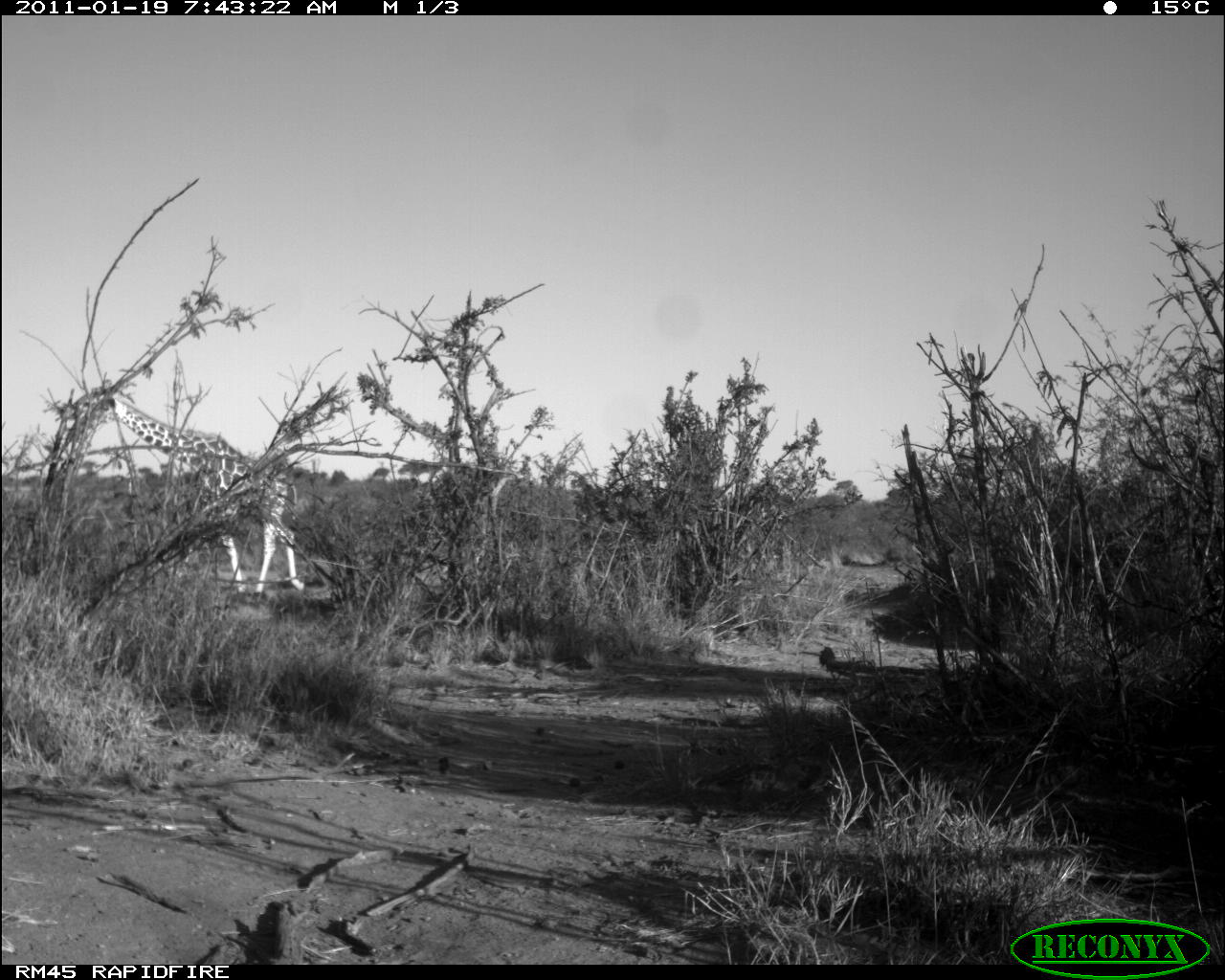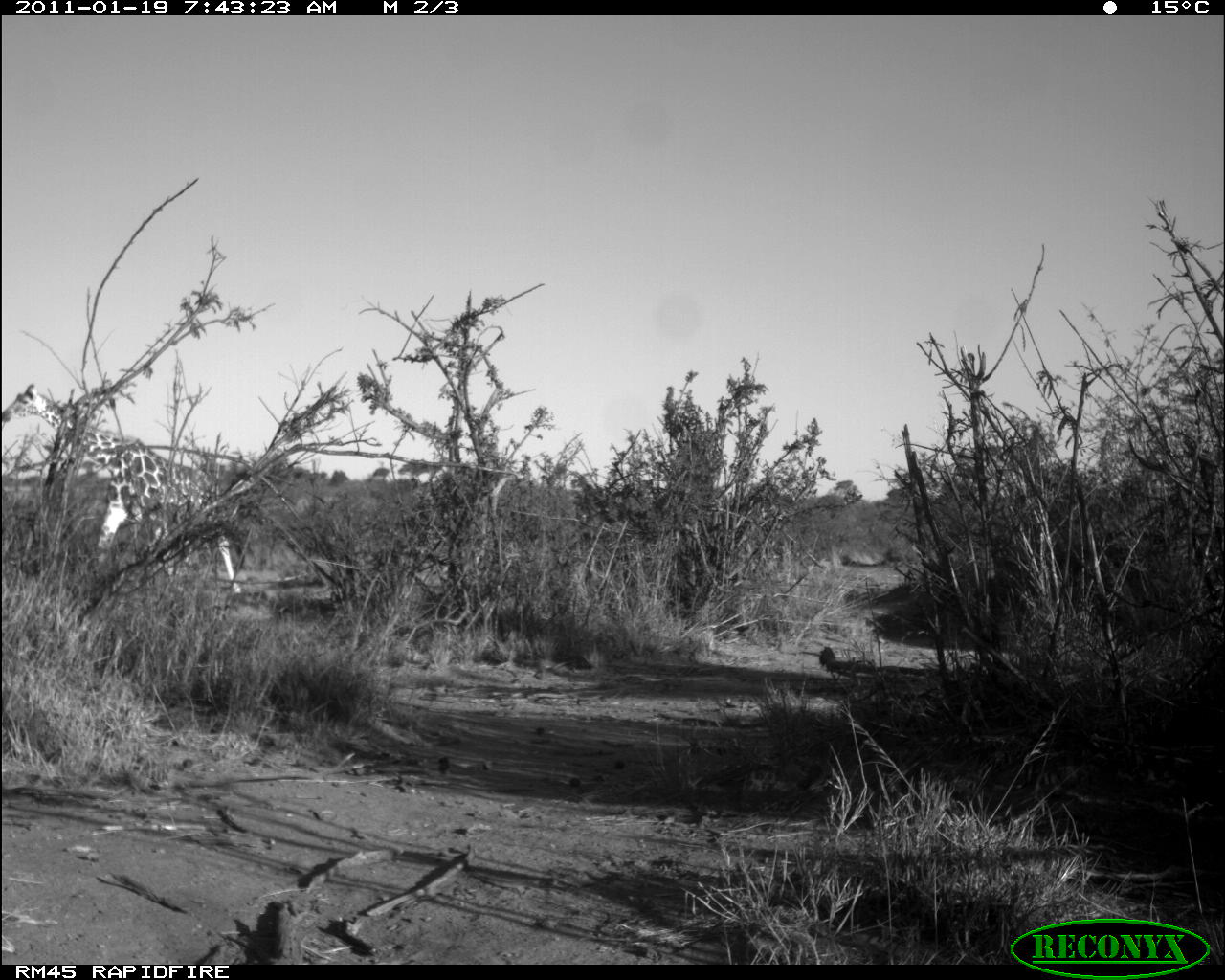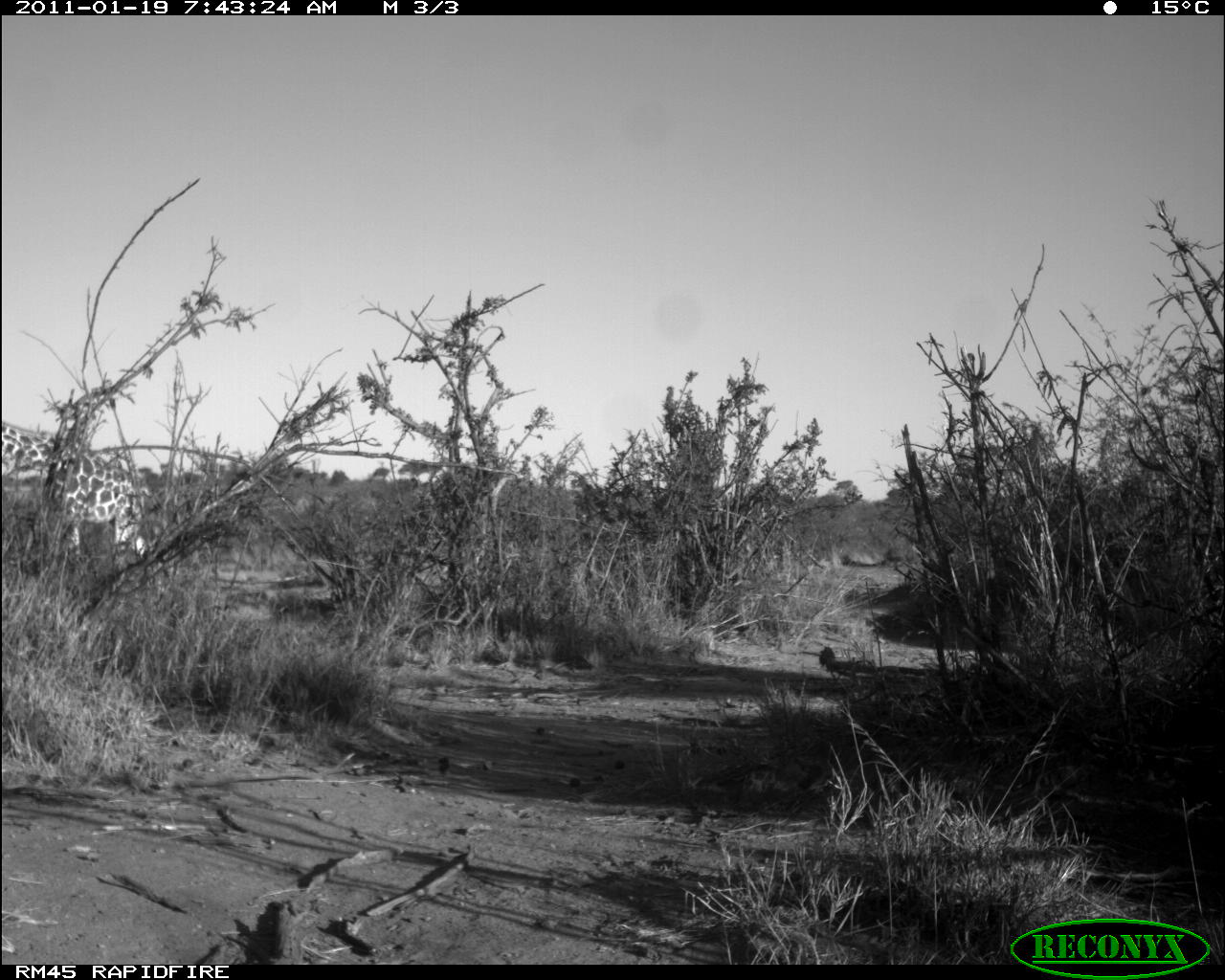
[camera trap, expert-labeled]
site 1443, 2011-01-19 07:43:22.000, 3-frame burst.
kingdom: Animalia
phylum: Chordata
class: Mammalia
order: Artiodactyla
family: Bovidae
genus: Madoqua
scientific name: Madoqua guentheri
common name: günther's dik-dik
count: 1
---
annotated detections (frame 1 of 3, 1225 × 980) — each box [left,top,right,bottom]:
madoqua guentheri: [60,387,305,594]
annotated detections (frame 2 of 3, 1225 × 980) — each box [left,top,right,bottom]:
madoqua guentheri: [1,381,243,595]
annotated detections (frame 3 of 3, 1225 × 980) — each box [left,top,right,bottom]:
madoqua guentheri: [1,417,155,596]